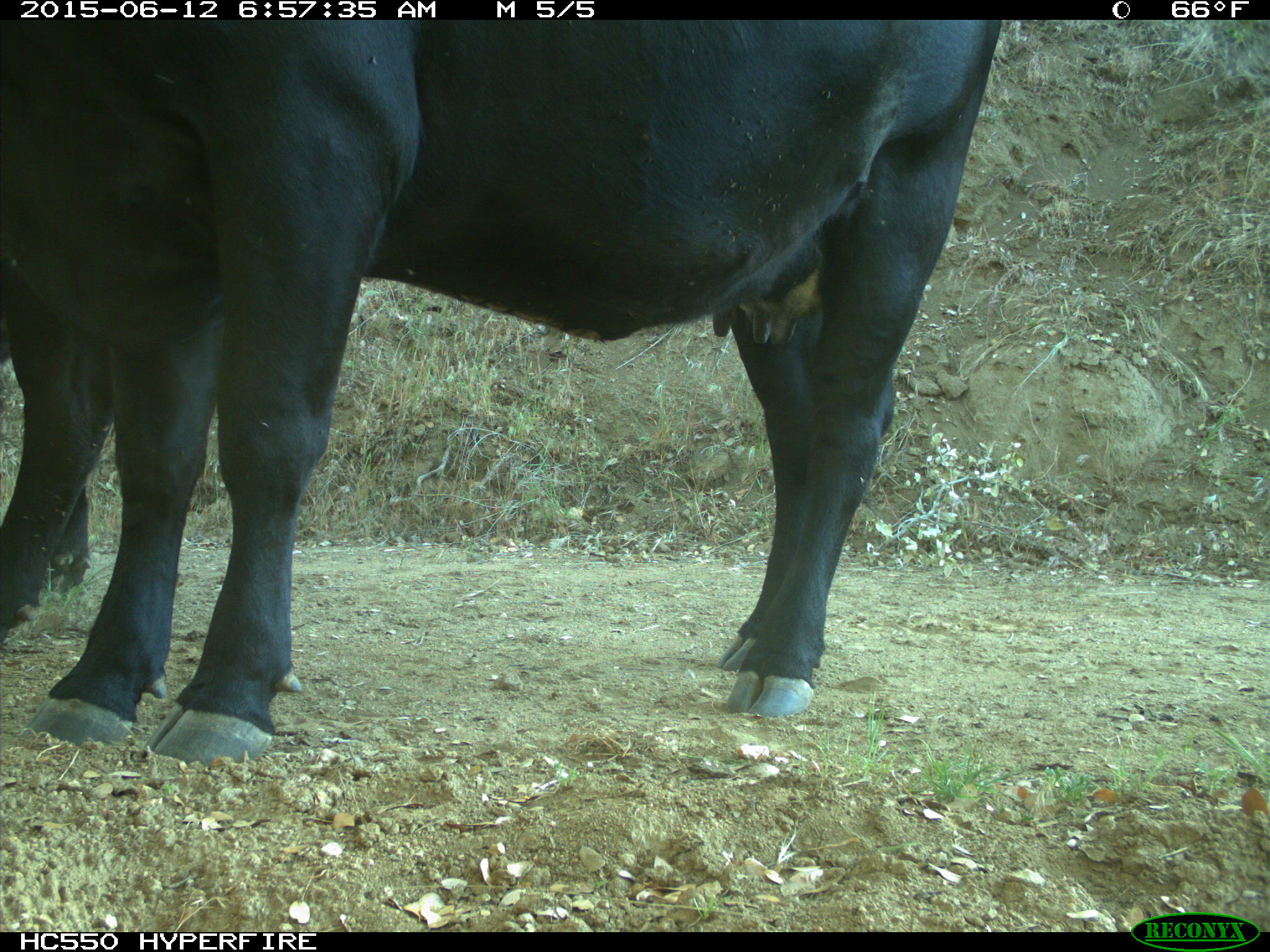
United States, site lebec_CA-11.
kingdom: Animalia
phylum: Chordata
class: Mammalia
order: Artiodactyla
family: Bovidae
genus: Bos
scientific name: Bos taurus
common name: domestic cow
Bos taurus (domestic cow).